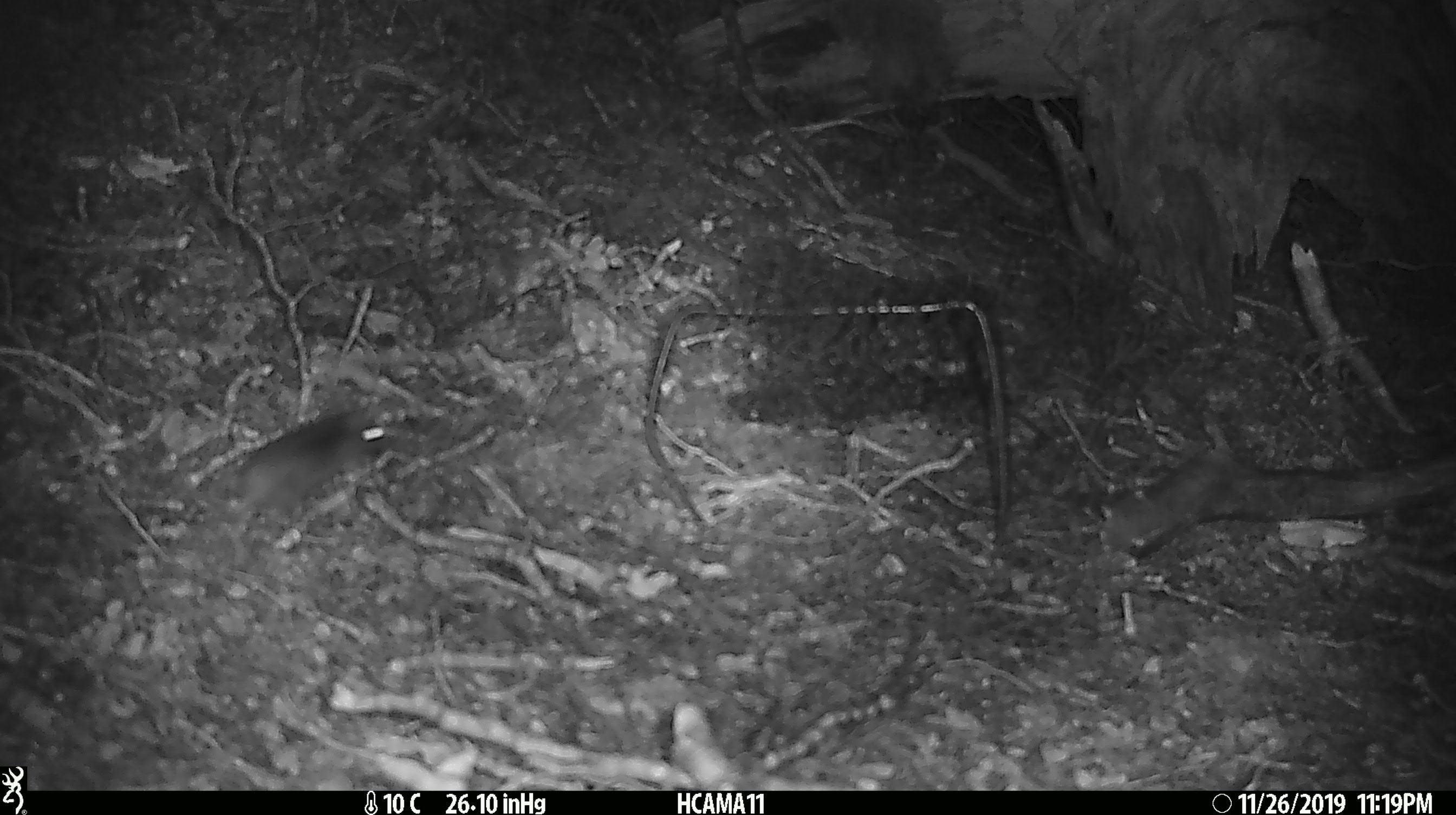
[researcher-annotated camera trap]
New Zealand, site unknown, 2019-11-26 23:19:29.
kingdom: Animalia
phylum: Chordata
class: Mammalia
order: Rodentia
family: Muridae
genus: Mus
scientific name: Mus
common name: mouse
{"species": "mouse (Mus)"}